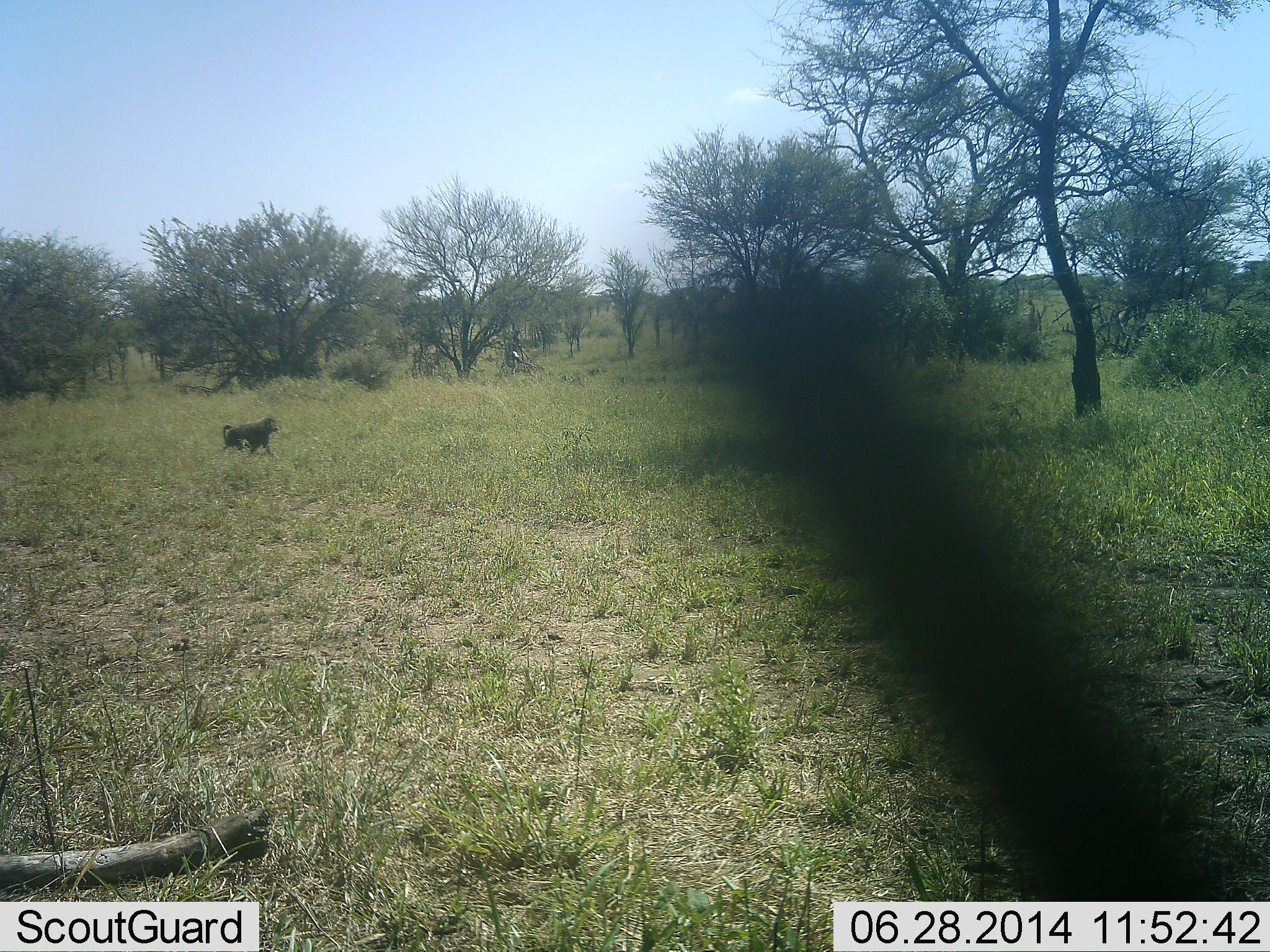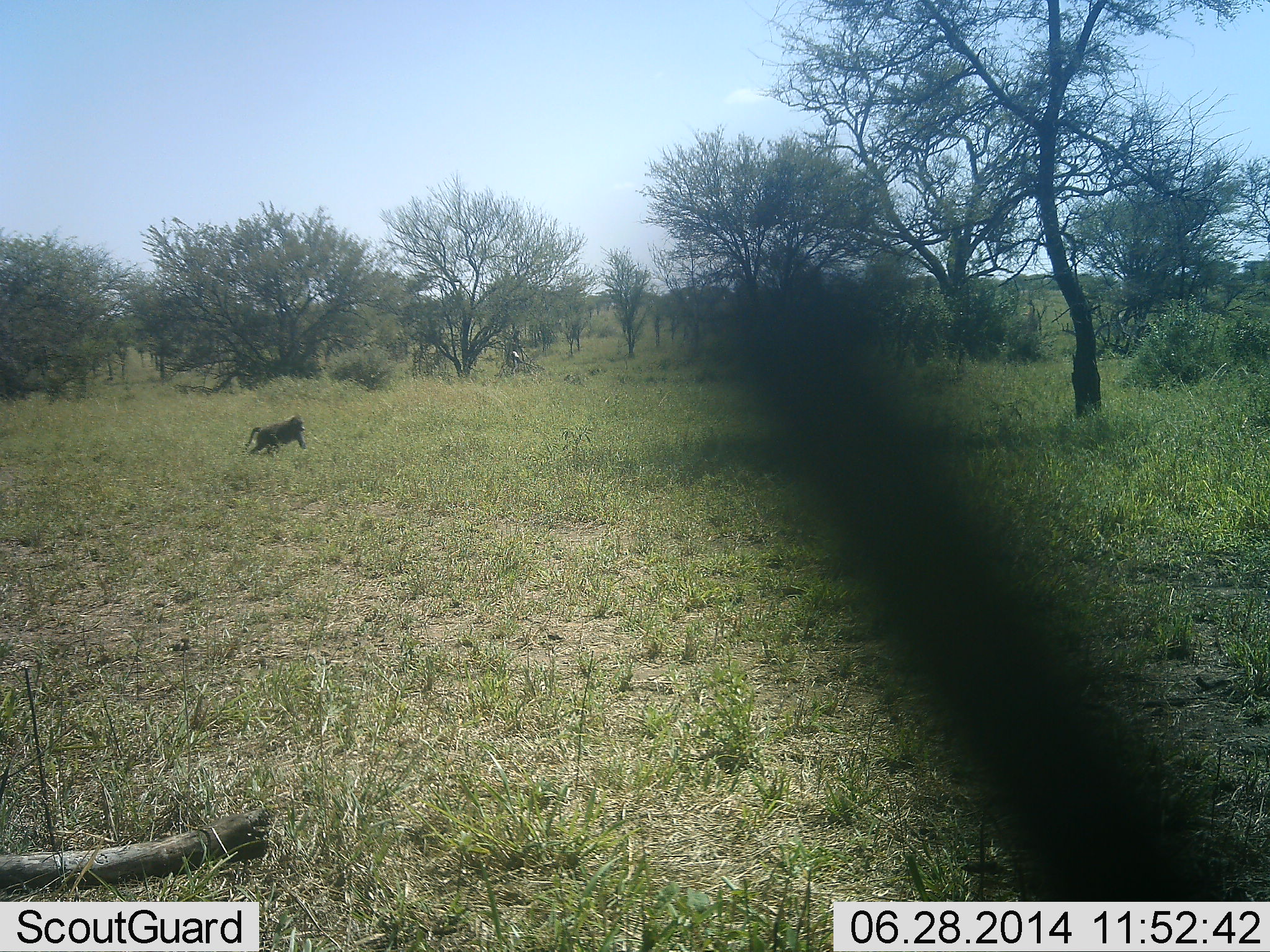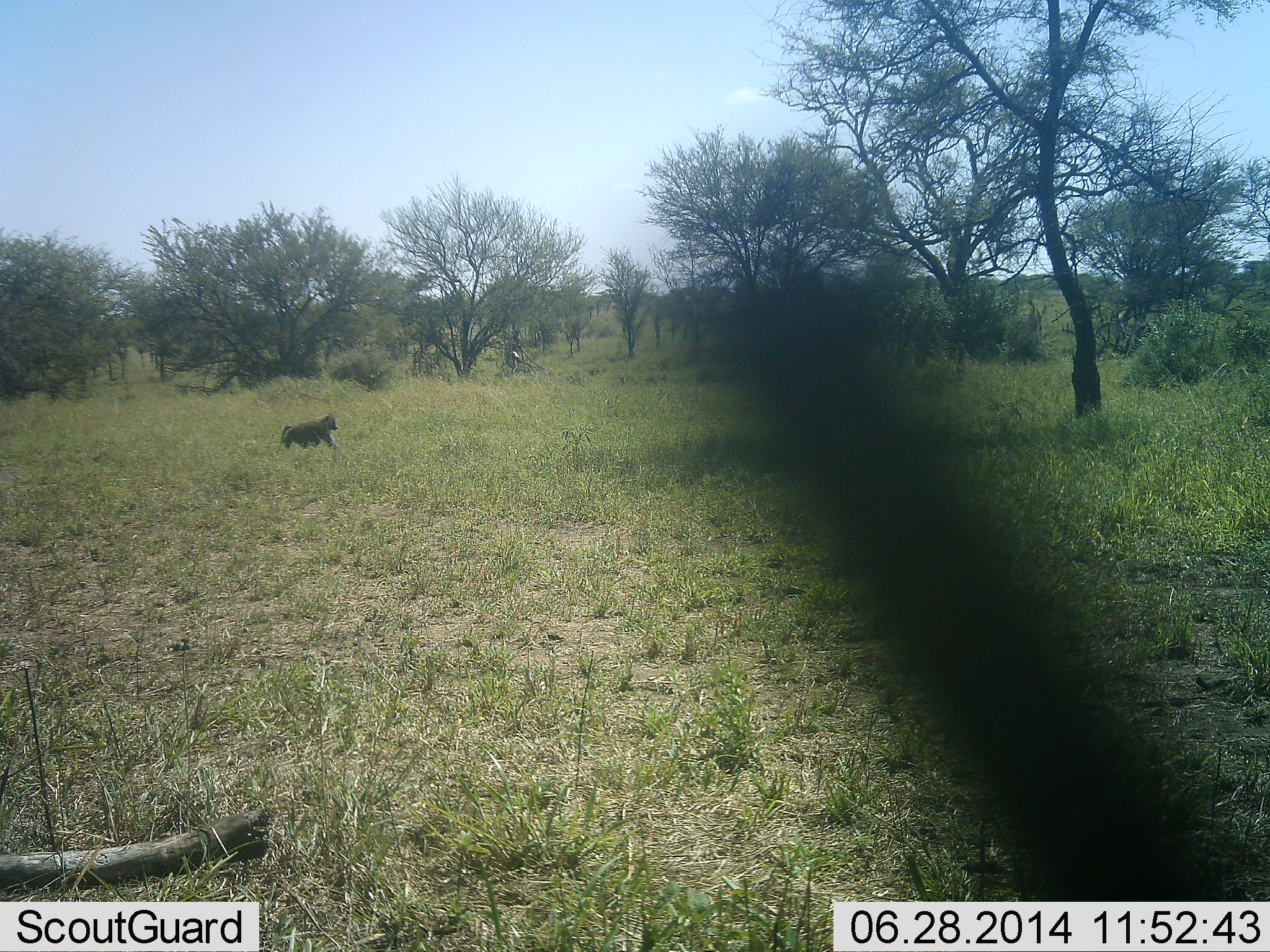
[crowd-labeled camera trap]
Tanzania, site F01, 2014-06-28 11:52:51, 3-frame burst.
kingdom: Animalia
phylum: Chordata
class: Mammalia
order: Primates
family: Cercopithecidae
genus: Papio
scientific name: Papio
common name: baboon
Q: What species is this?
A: Baboon (Papio).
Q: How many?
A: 1.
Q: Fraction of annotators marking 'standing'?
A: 0%.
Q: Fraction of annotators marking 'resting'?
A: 0%.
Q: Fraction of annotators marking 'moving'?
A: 100%.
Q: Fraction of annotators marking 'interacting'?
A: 0%.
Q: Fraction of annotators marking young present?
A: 0%.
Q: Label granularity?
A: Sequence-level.